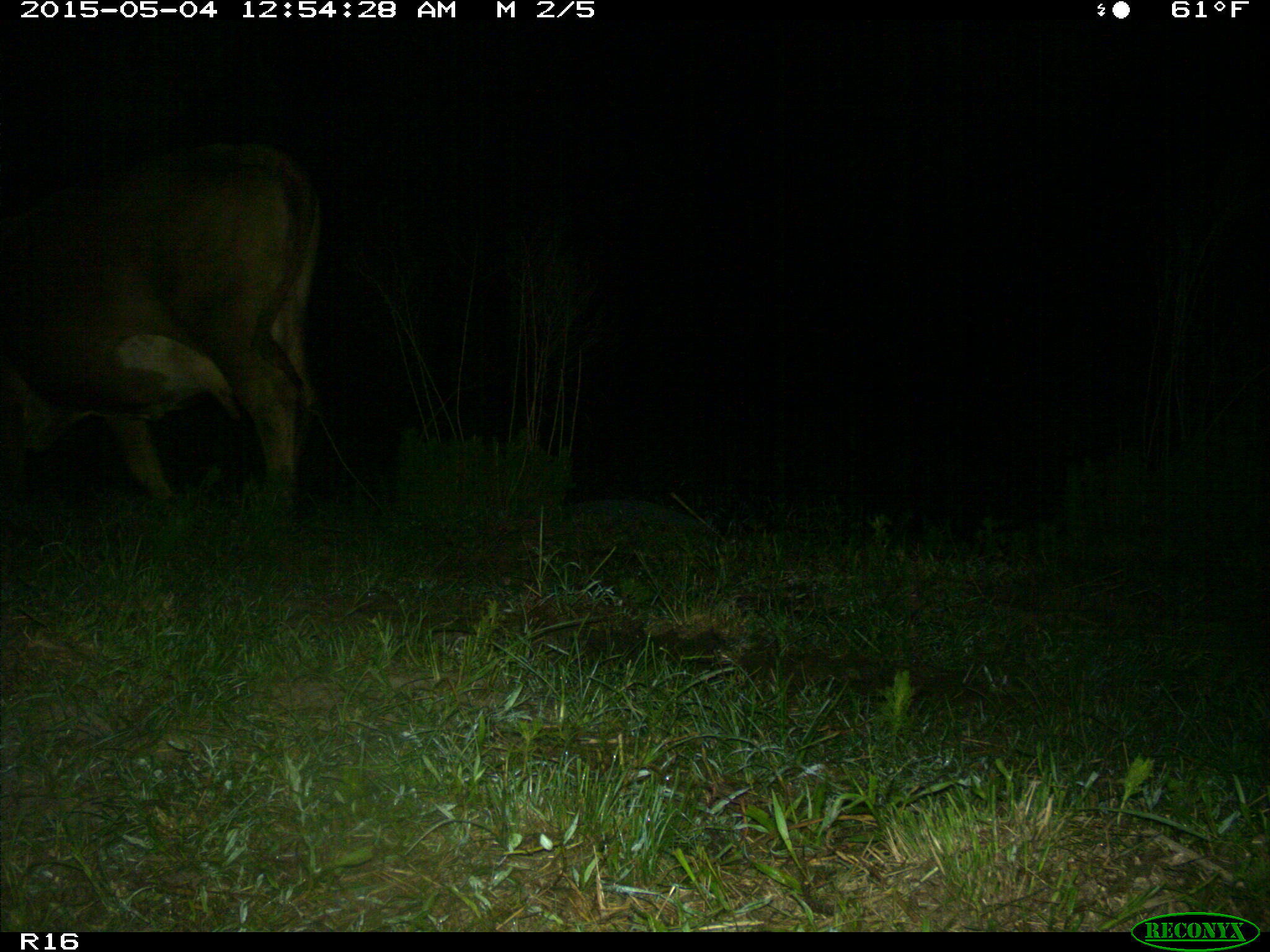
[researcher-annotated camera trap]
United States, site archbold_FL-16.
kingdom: Animalia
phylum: Chordata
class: Mammalia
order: Artiodactyla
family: Bovidae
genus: Bos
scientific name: Bos taurus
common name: domestic cow